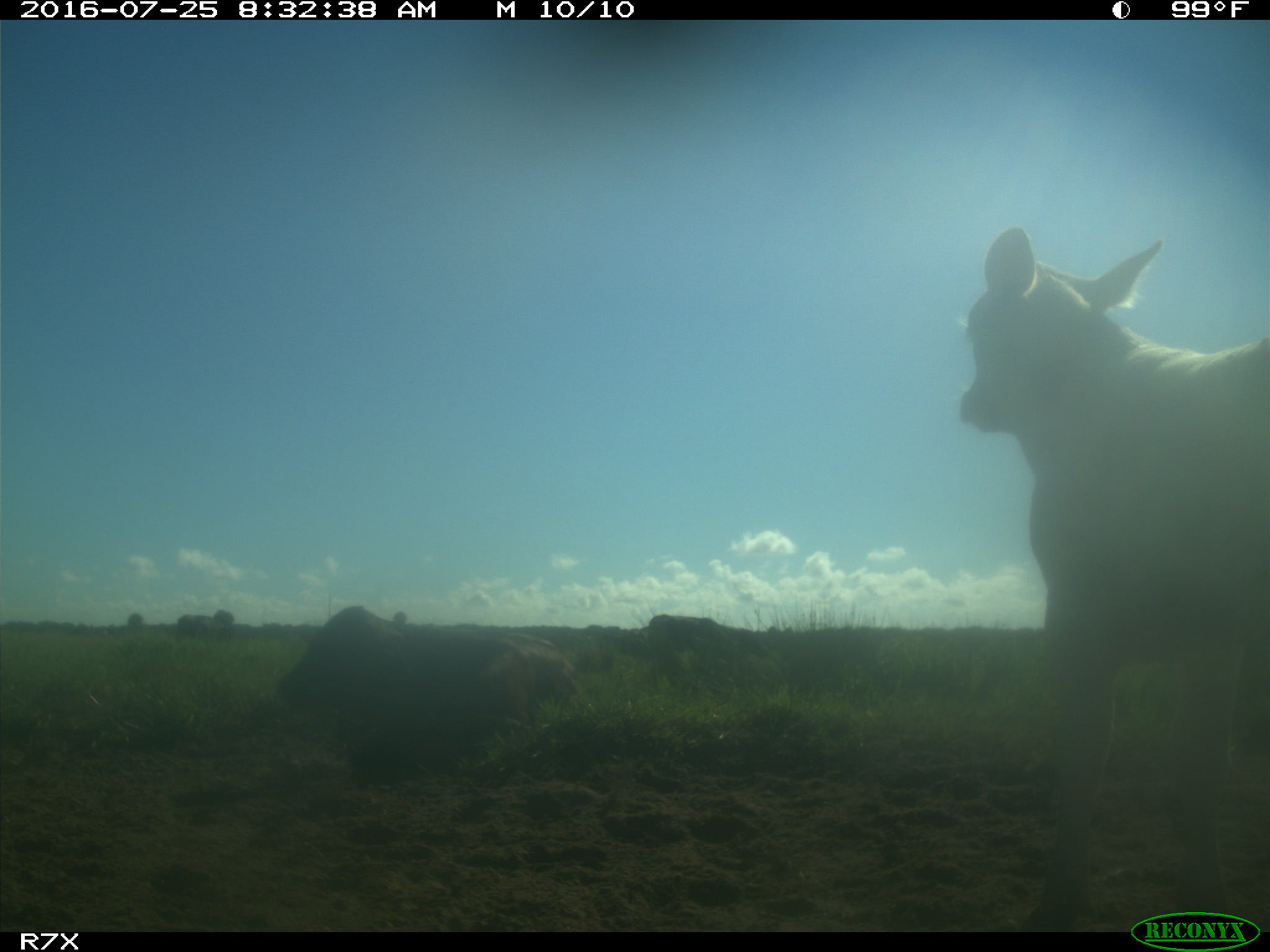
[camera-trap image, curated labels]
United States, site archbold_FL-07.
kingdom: Animalia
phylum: Chordata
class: Mammalia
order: Artiodactyla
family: Bovidae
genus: Bos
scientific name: Bos taurus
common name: domestic cow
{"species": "Bos taurus (domestic cow)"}